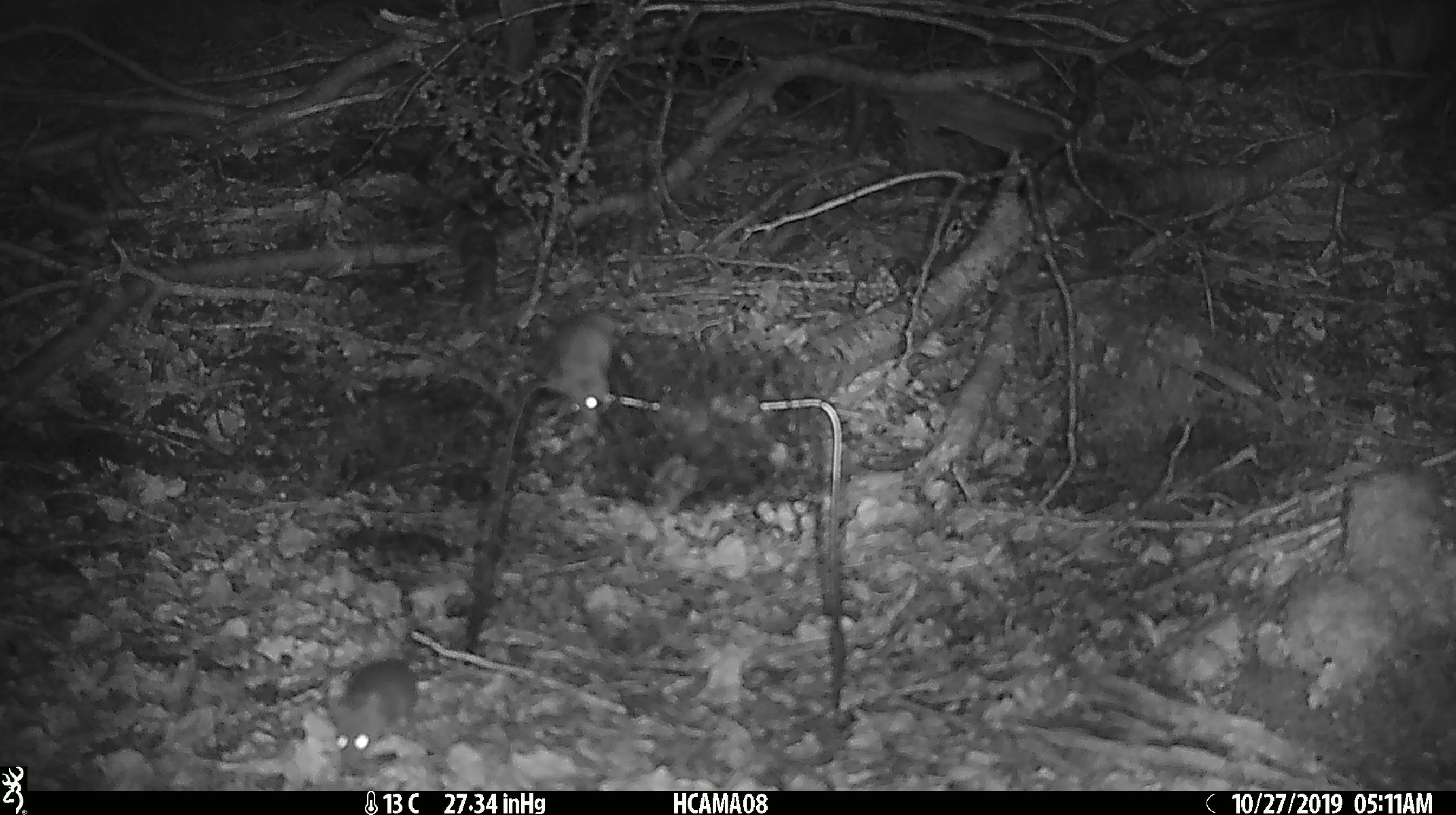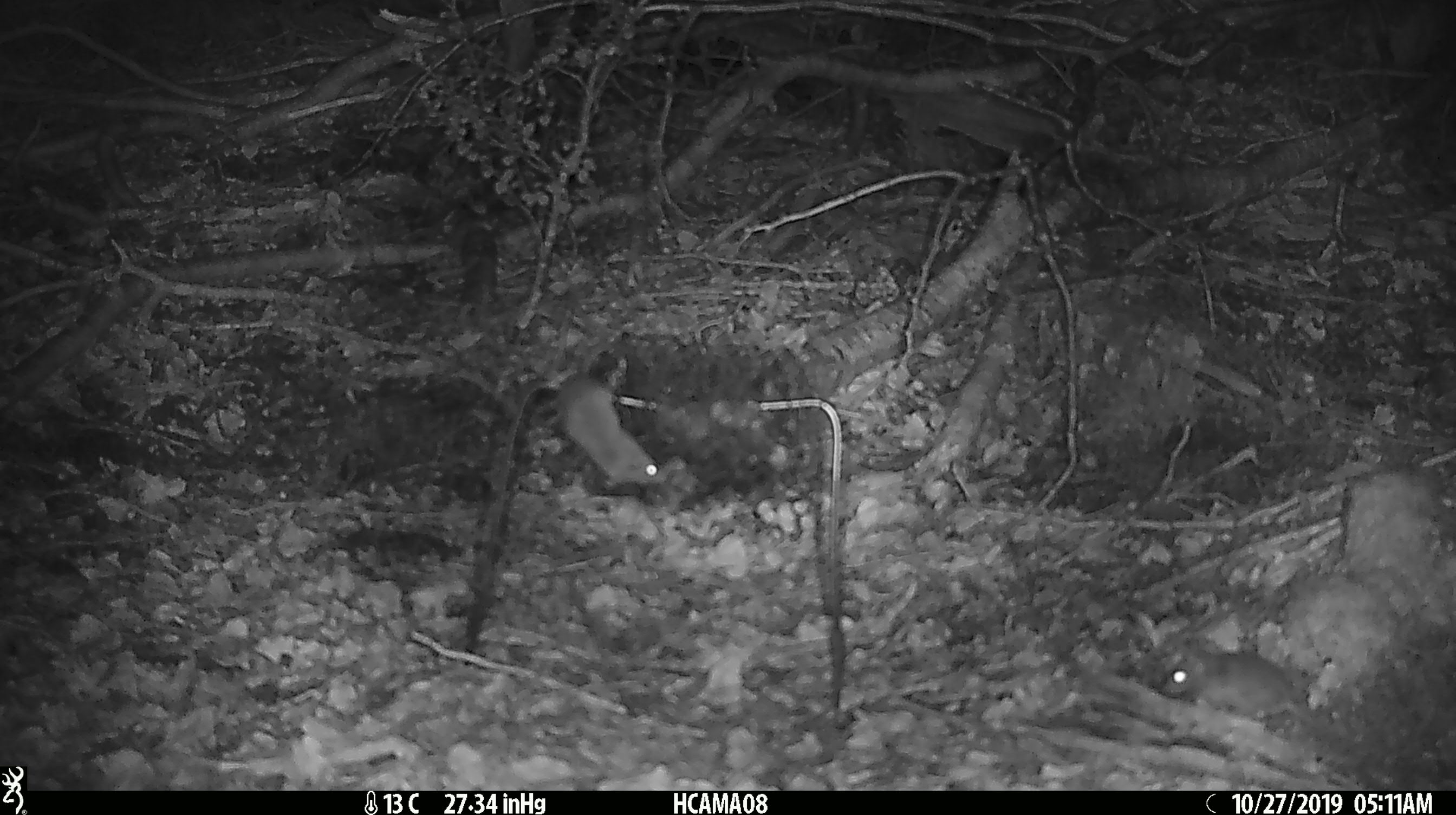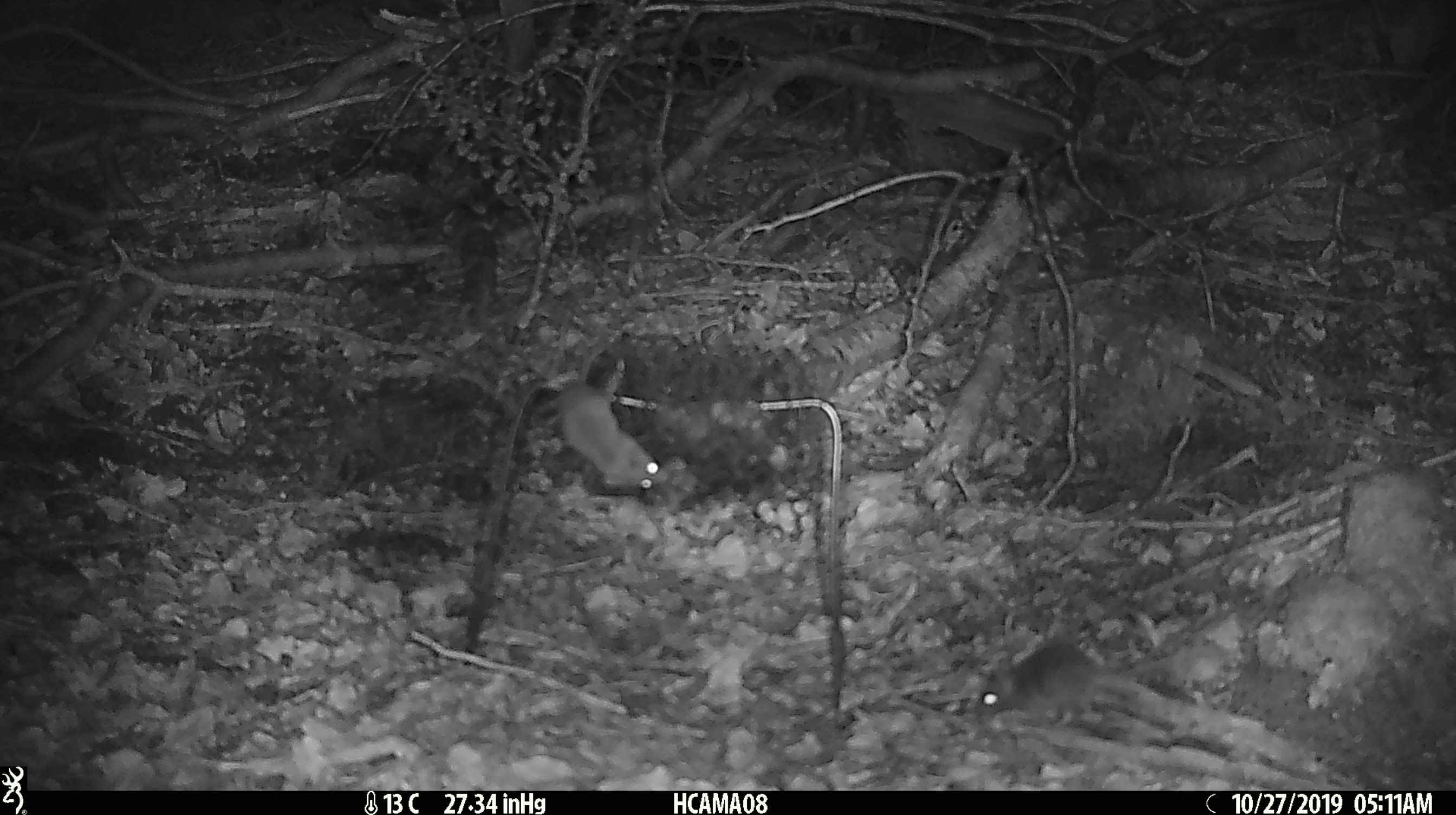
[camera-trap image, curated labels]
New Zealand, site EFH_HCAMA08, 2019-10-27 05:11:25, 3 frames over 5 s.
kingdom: Animalia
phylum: Chordata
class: Mammalia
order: Rodentia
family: Muridae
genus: Mus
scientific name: Mus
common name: mouse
Mouse (Mus).